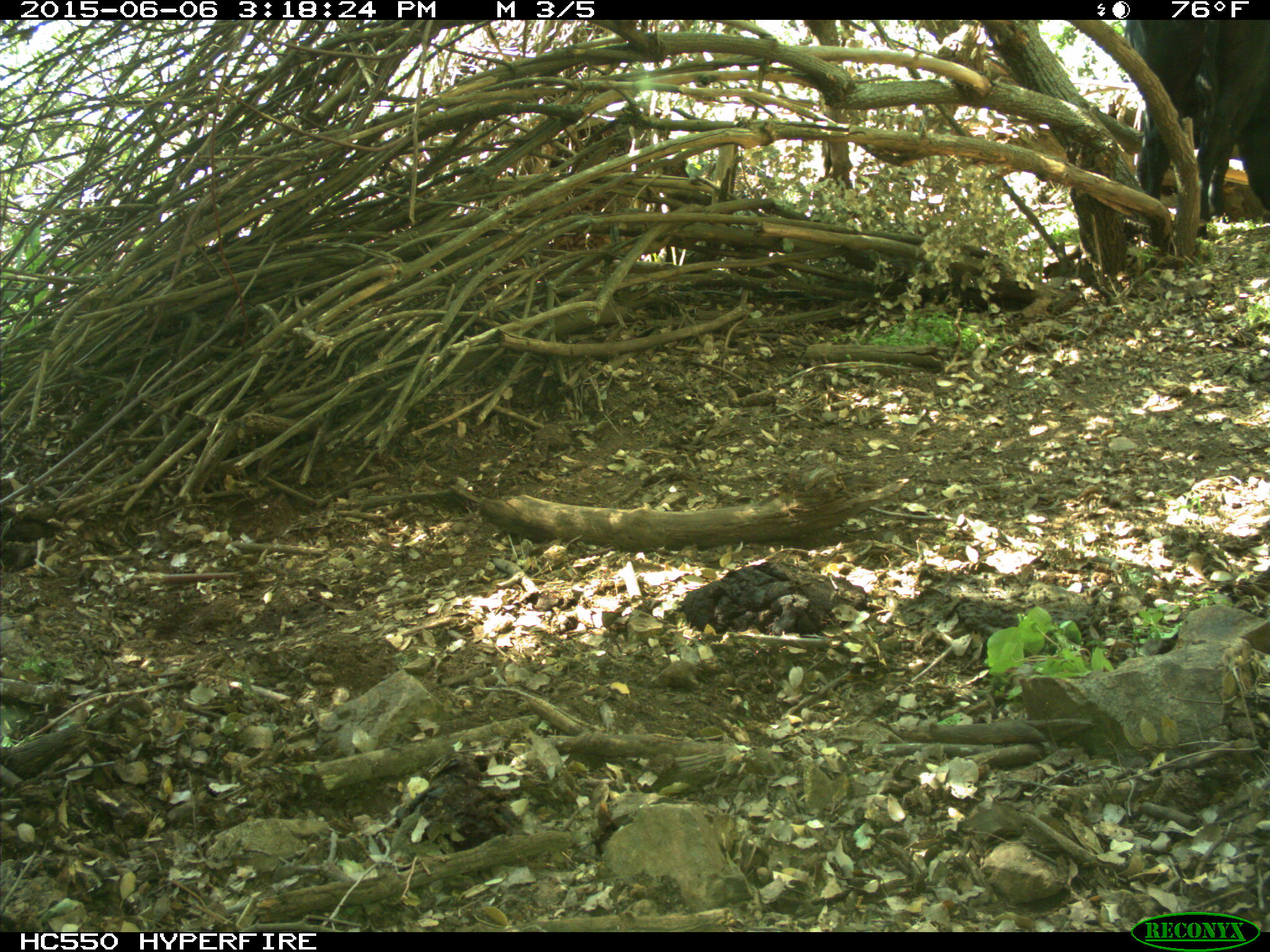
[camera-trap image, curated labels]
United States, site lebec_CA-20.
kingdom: Animalia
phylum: Chordata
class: Mammalia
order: Artiodactyla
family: Bovidae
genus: Bos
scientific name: Bos taurus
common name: domestic cow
Bos taurus (domestic cow).